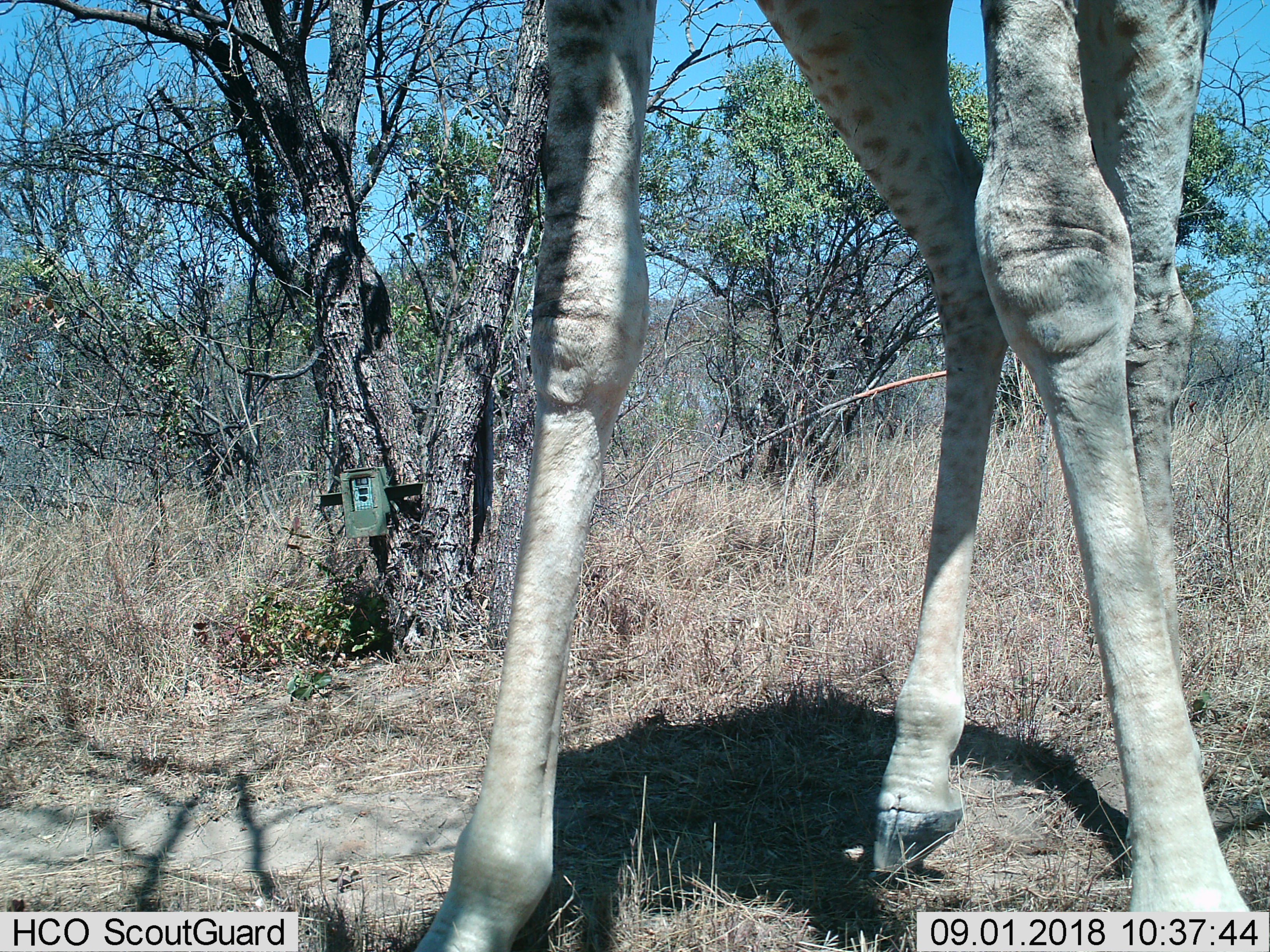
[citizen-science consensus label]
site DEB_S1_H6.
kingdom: Animalia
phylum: Chordata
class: Mammalia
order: Artiodactyla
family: Giraffidae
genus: Giraffa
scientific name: Giraffa camelopardalis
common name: giraffe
Giraffe (Giraffa camelopardalis), count 1. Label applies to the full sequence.